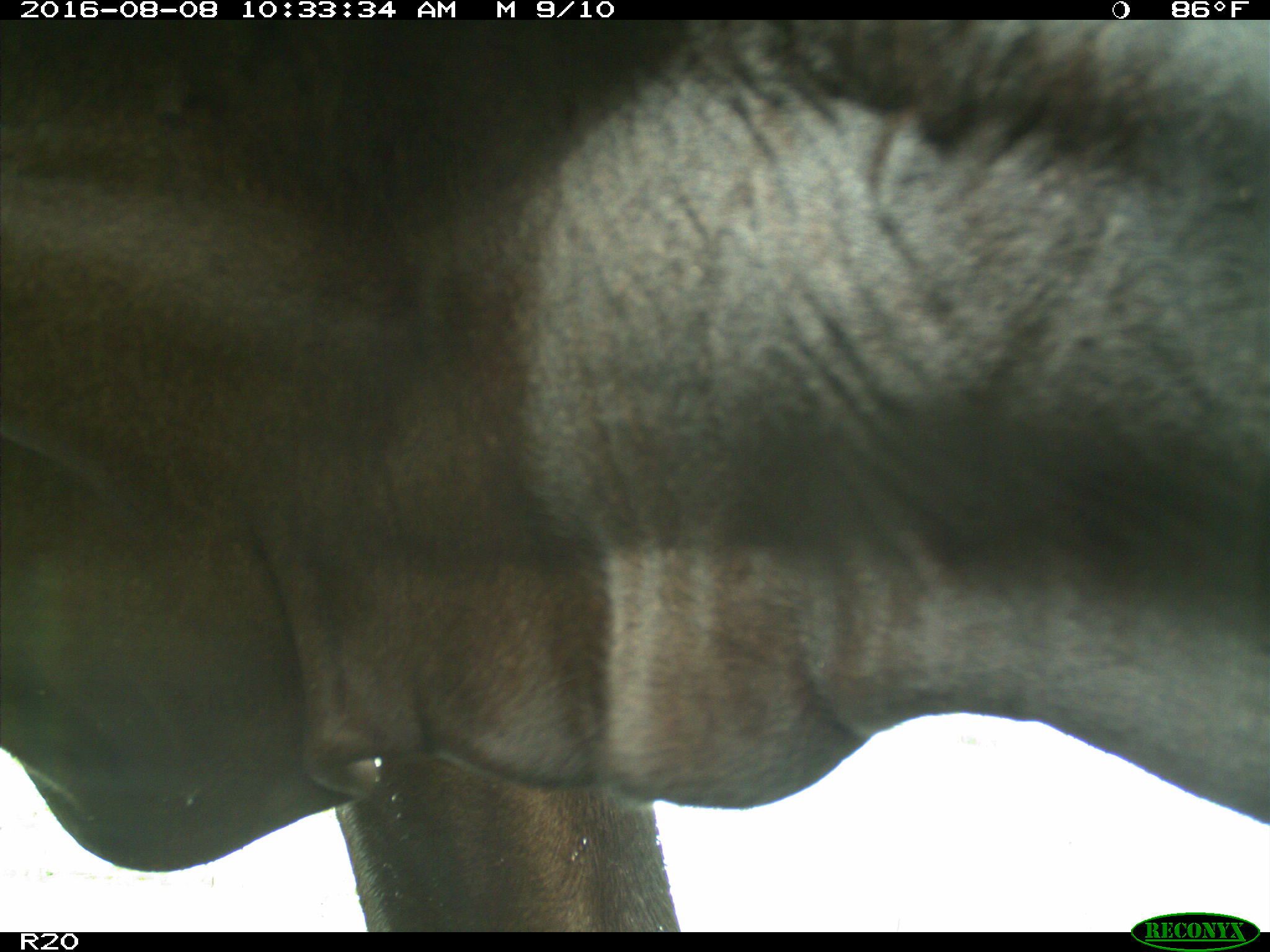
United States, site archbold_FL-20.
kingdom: Animalia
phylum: Chordata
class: Mammalia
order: Artiodactyla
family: Bovidae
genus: Bos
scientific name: Bos taurus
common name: domestic cow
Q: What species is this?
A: Bos taurus (domestic cow).